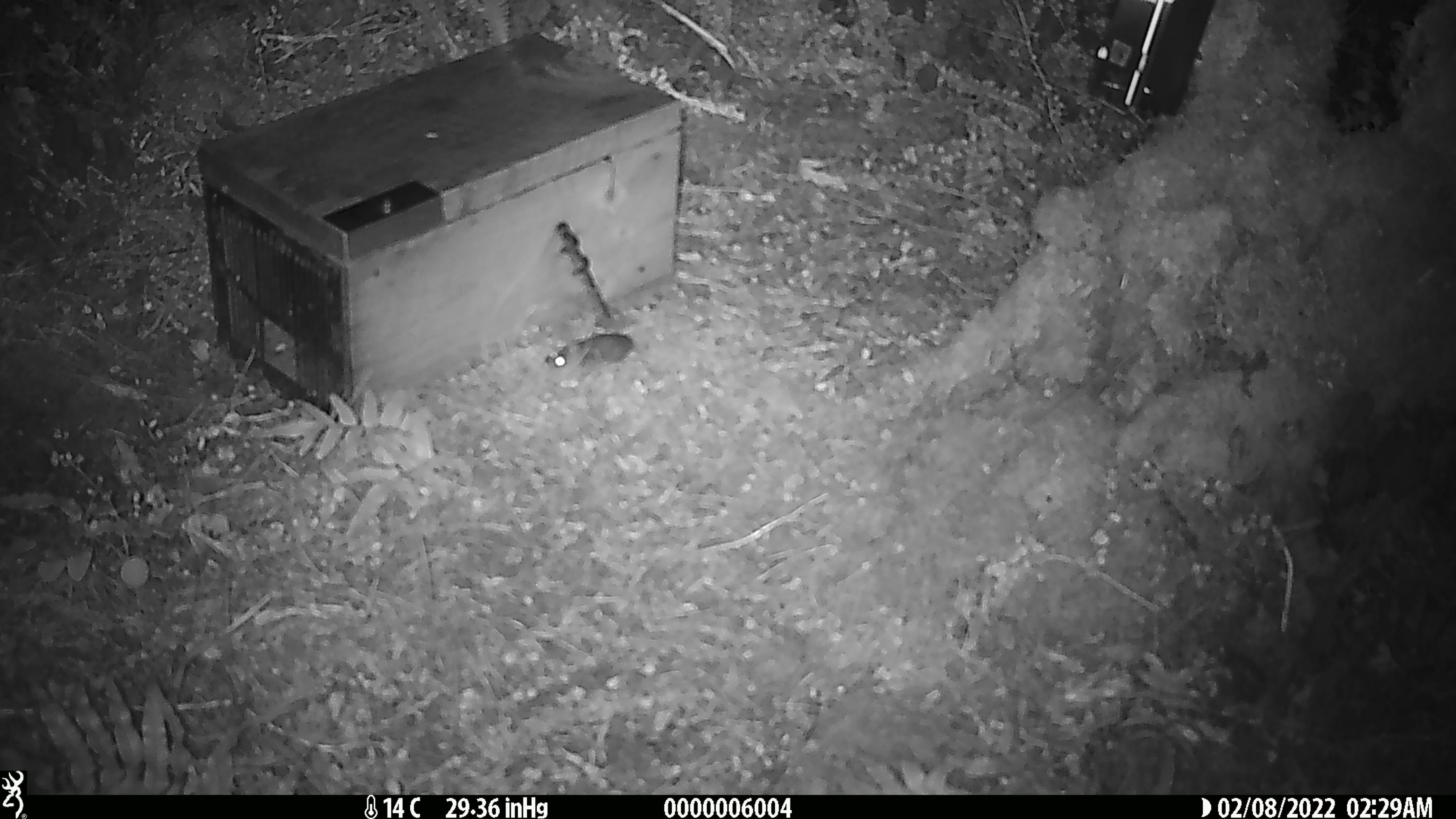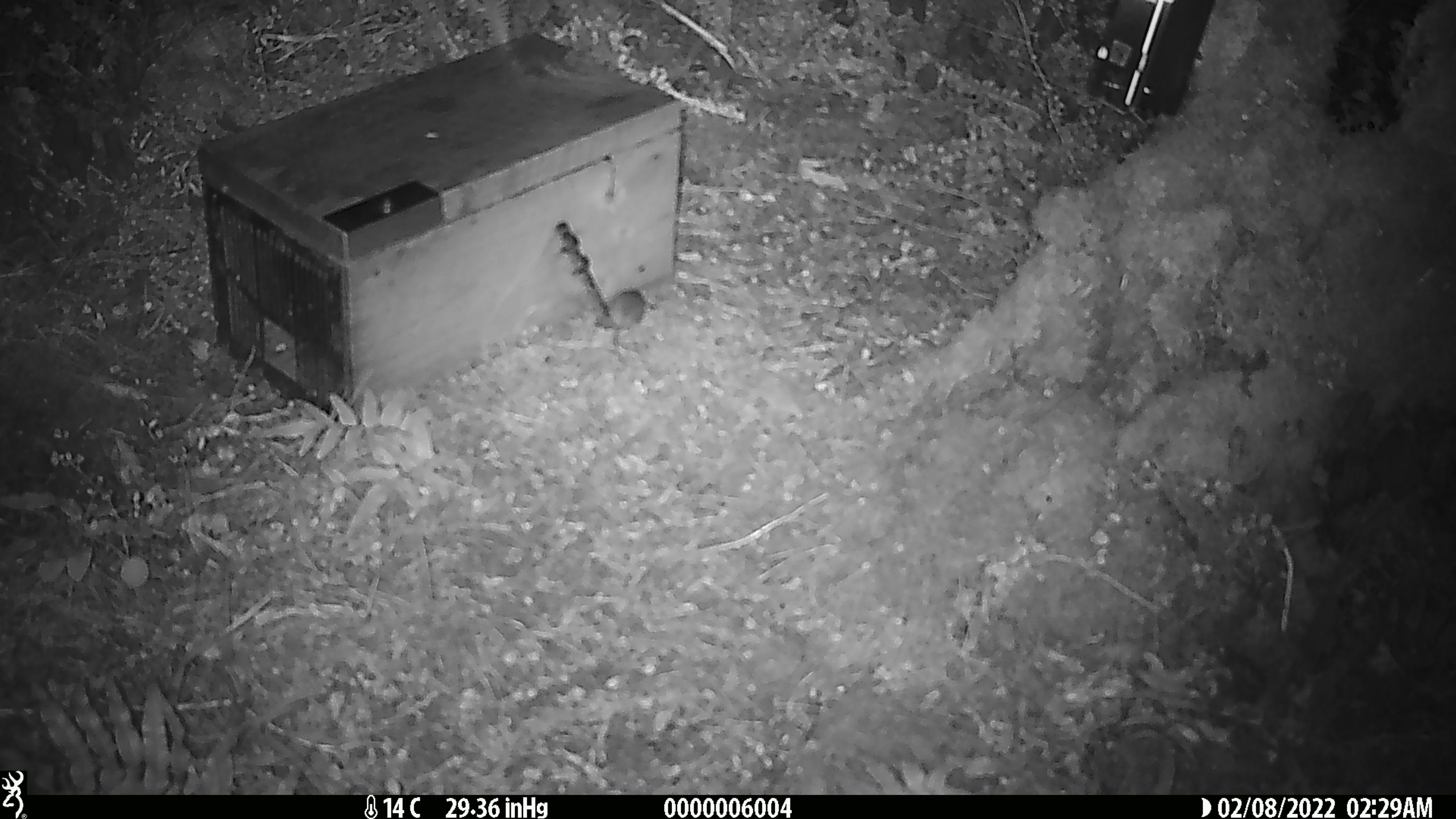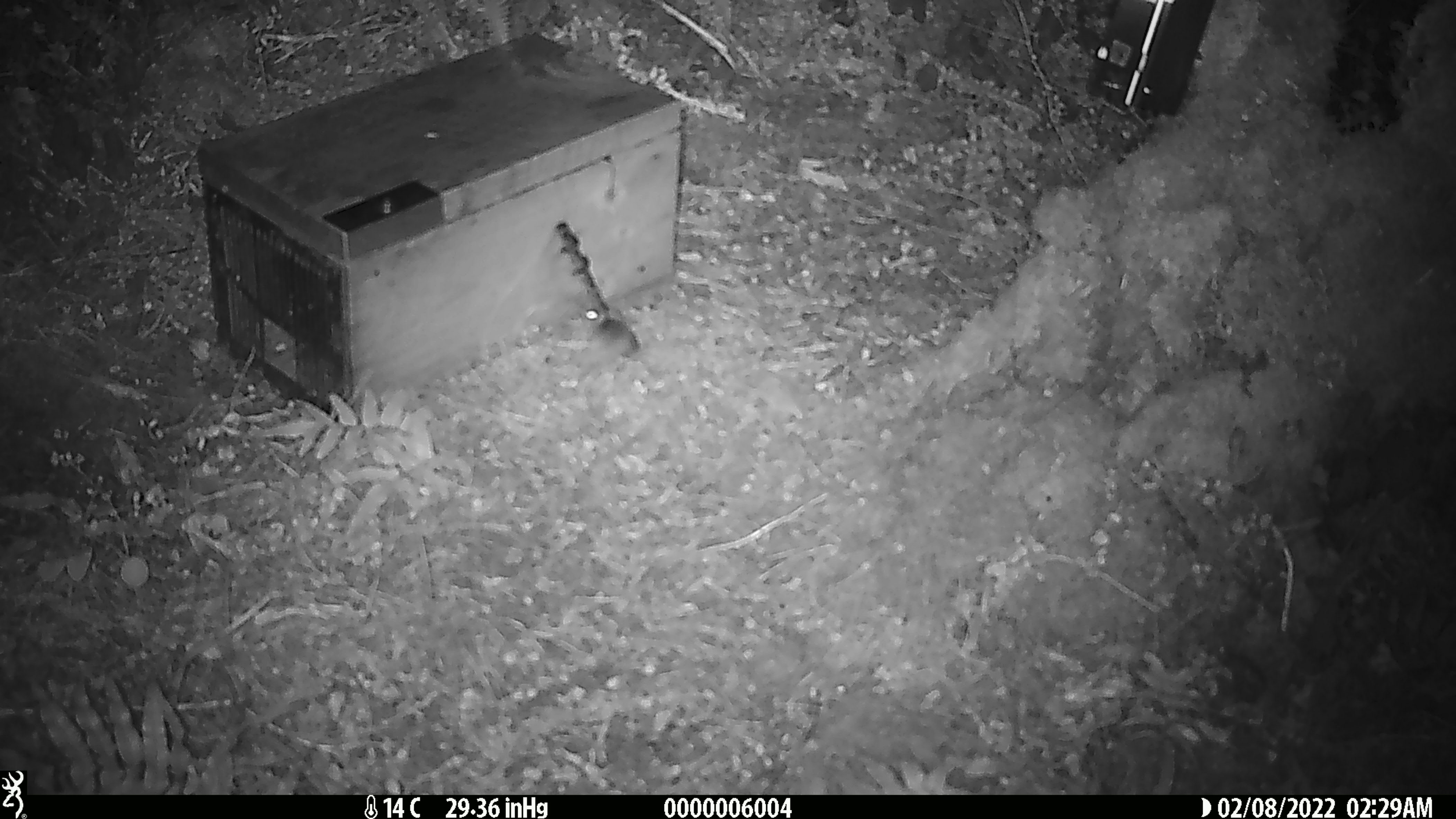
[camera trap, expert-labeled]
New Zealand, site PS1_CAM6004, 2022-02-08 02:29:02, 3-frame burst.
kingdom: Animalia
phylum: Chordata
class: Mammalia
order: Rodentia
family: Muridae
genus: Mus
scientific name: Mus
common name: mouse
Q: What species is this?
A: Mouse (Mus).